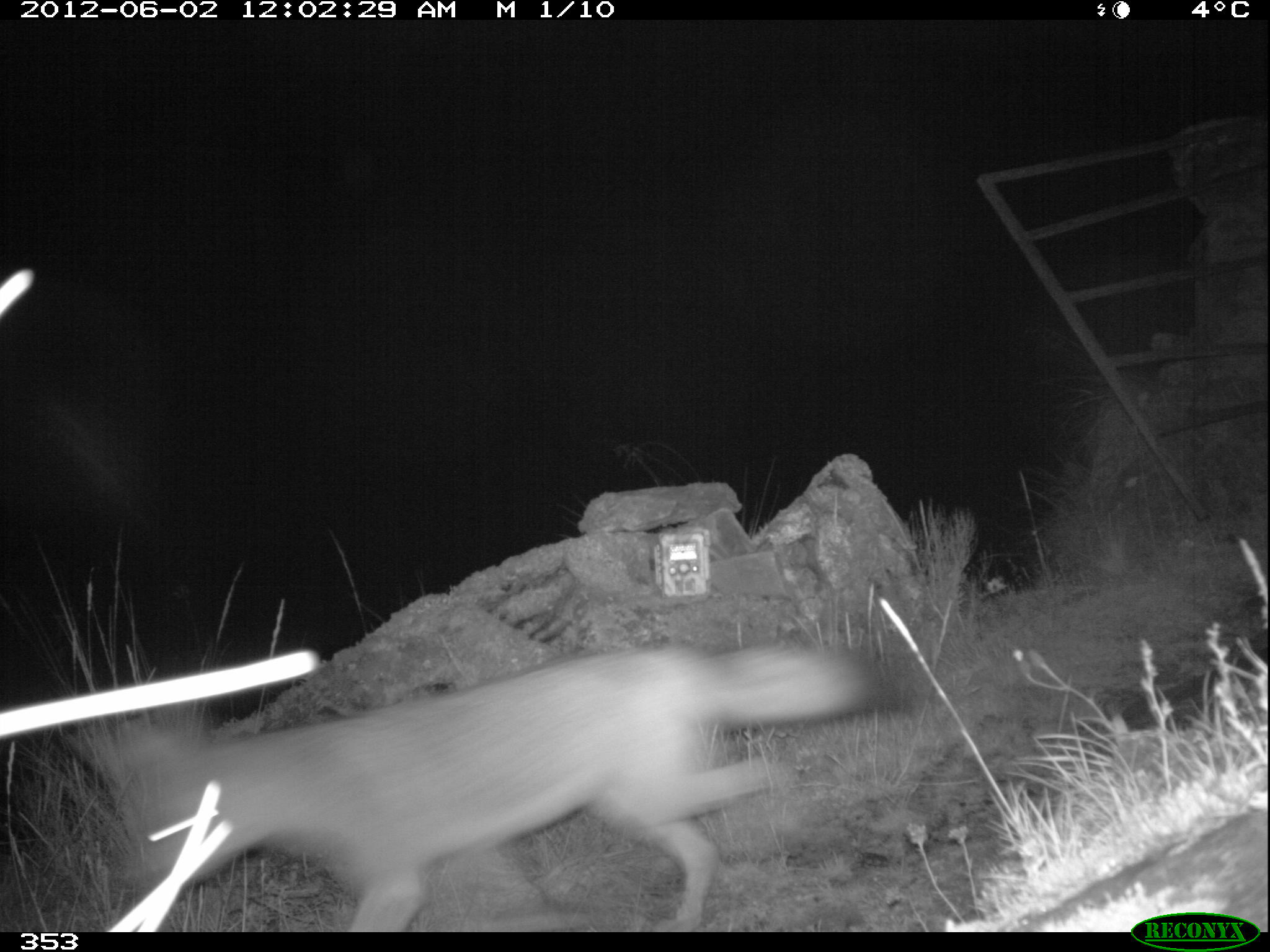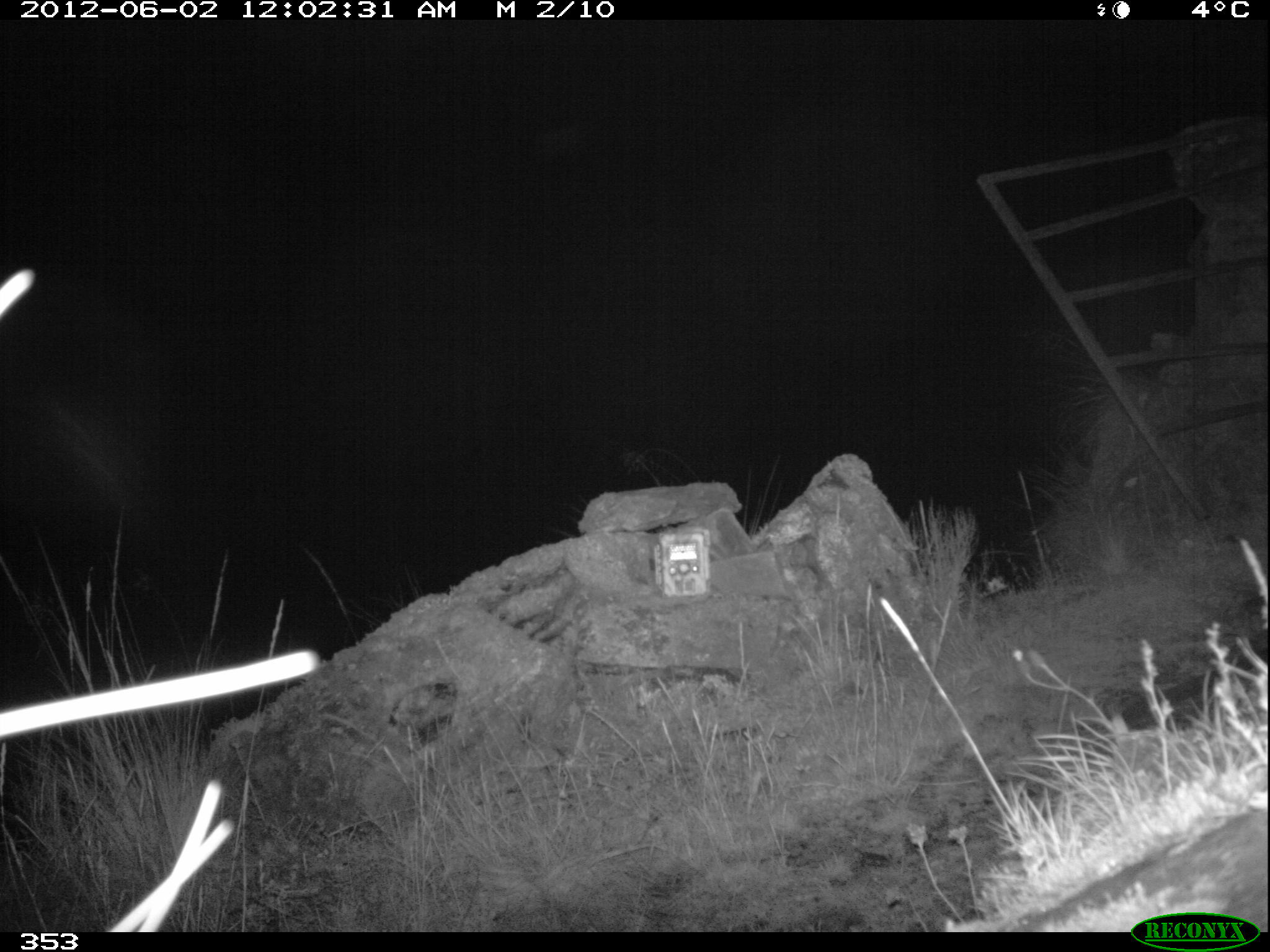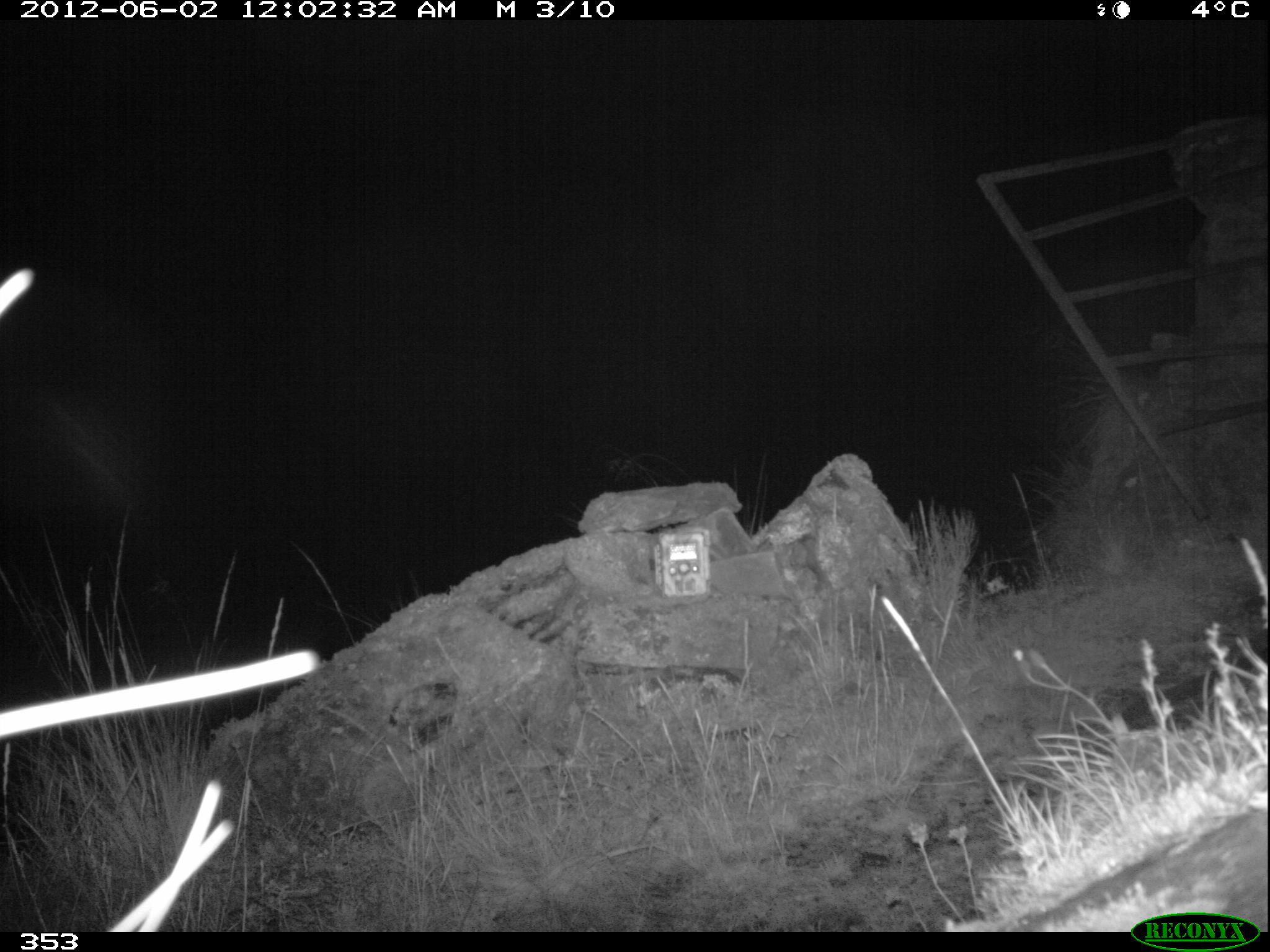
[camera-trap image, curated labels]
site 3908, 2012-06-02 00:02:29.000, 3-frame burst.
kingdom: Animalia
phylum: Chordata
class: Mammalia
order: Carnivora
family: Canidae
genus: Lycalopex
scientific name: Lycalopex culpaeus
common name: culpeo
Lycalopex culpaeus (culpeo).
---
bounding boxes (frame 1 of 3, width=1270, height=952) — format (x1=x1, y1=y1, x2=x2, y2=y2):
lycalopex culpaeus: (x1=51, y1=630, x2=909, y2=932)